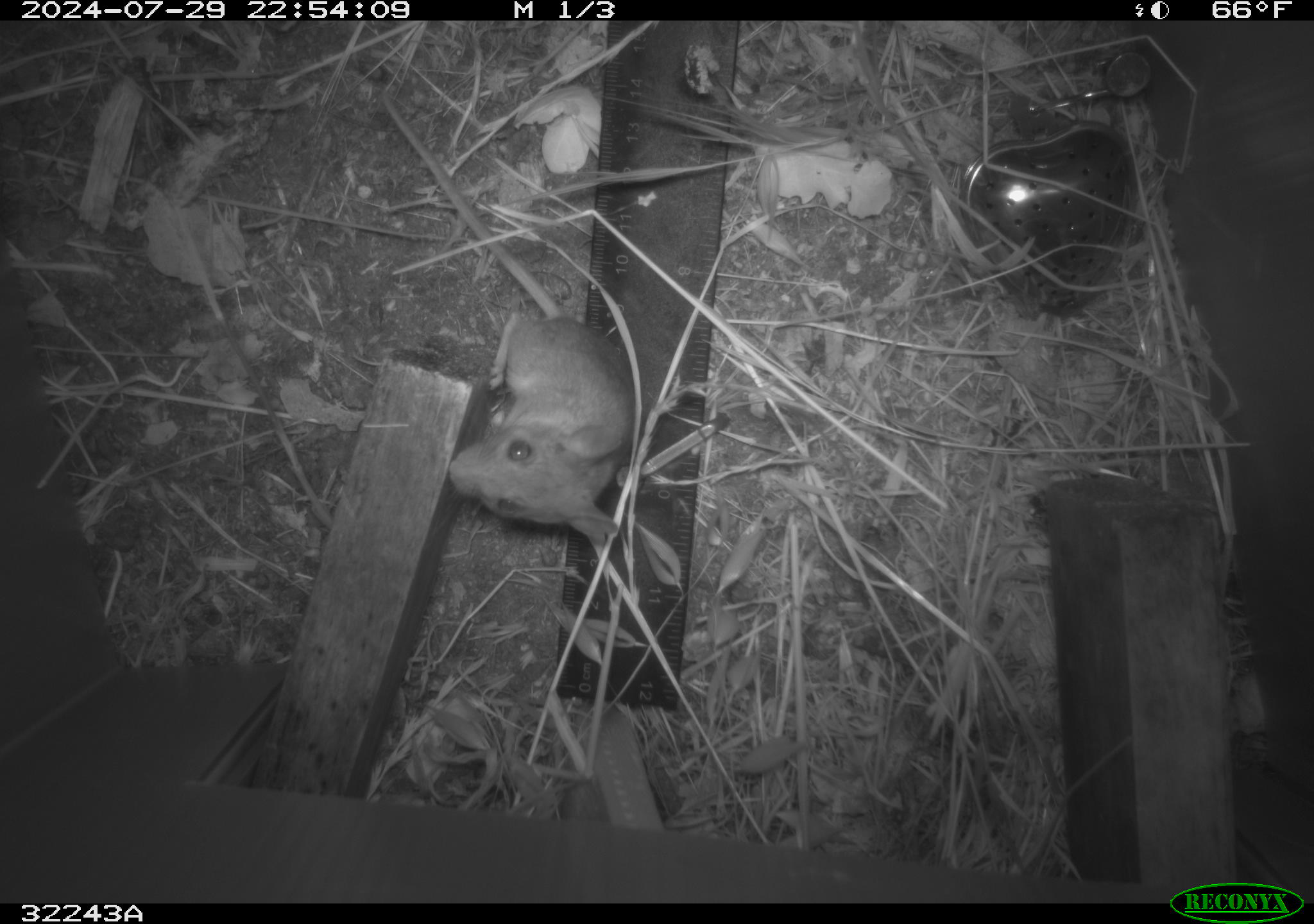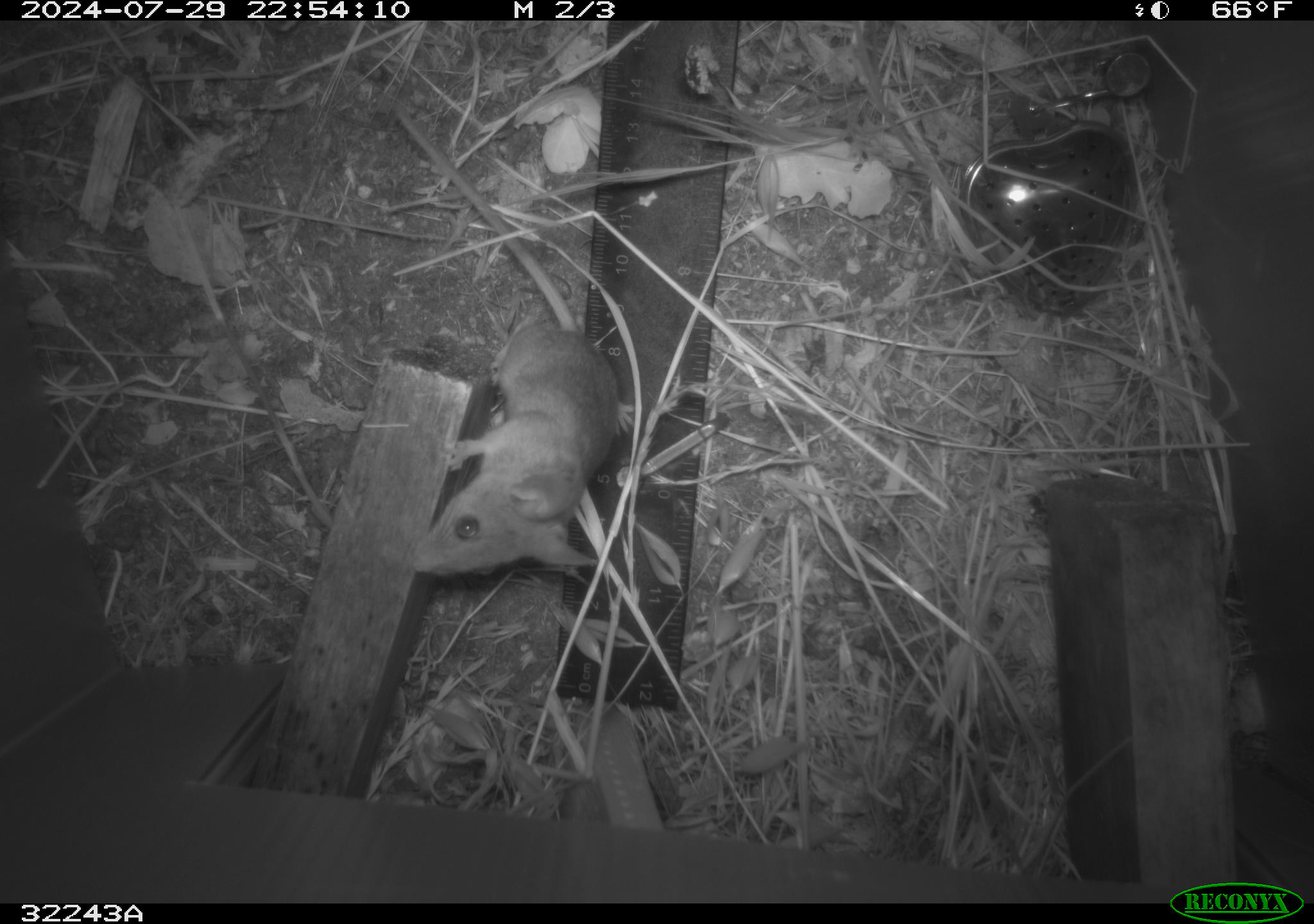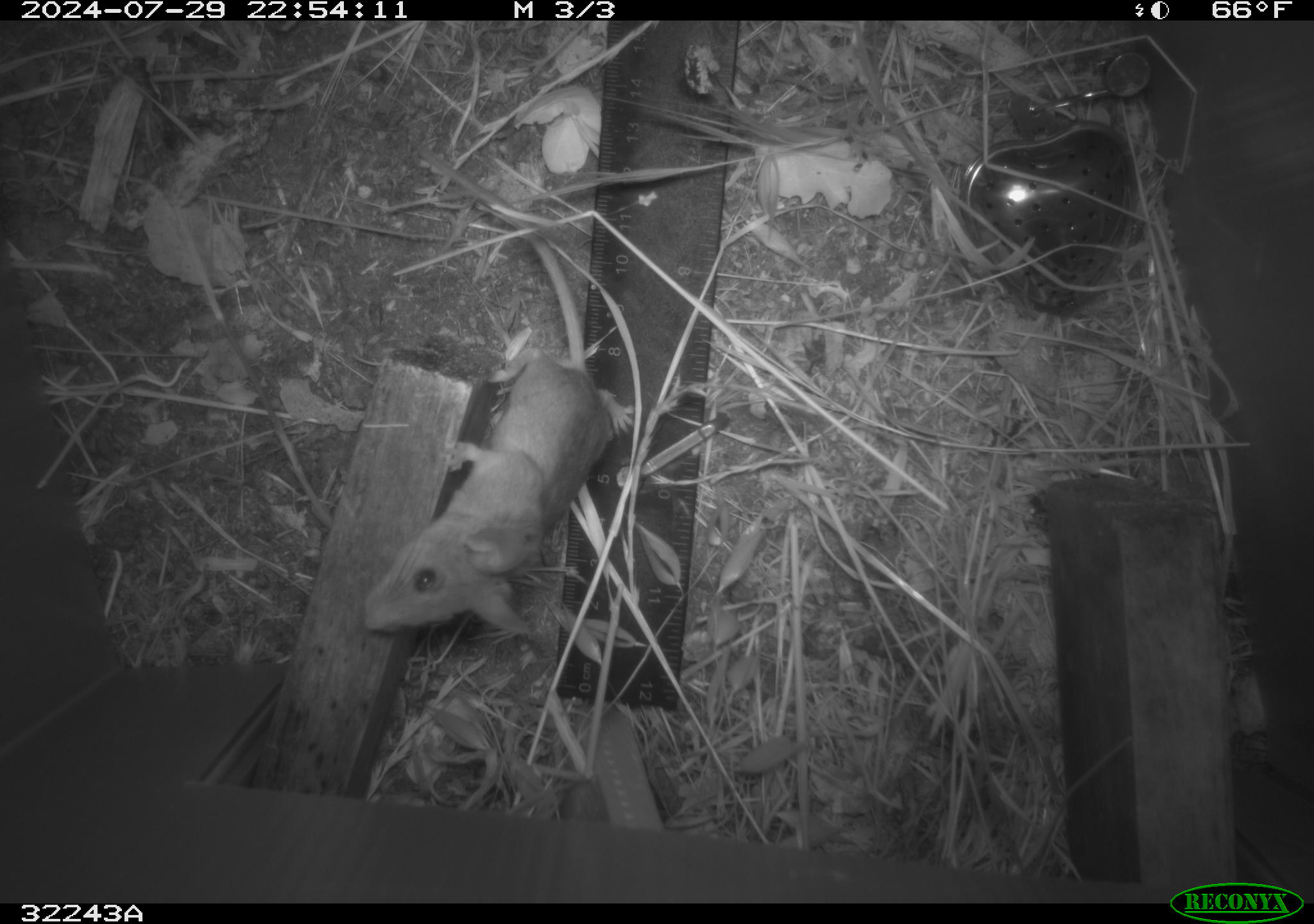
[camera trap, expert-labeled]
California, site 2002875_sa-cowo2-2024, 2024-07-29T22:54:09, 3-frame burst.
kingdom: Animalia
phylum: Chordata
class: Mammalia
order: Rodentia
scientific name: Rodentia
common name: rodent